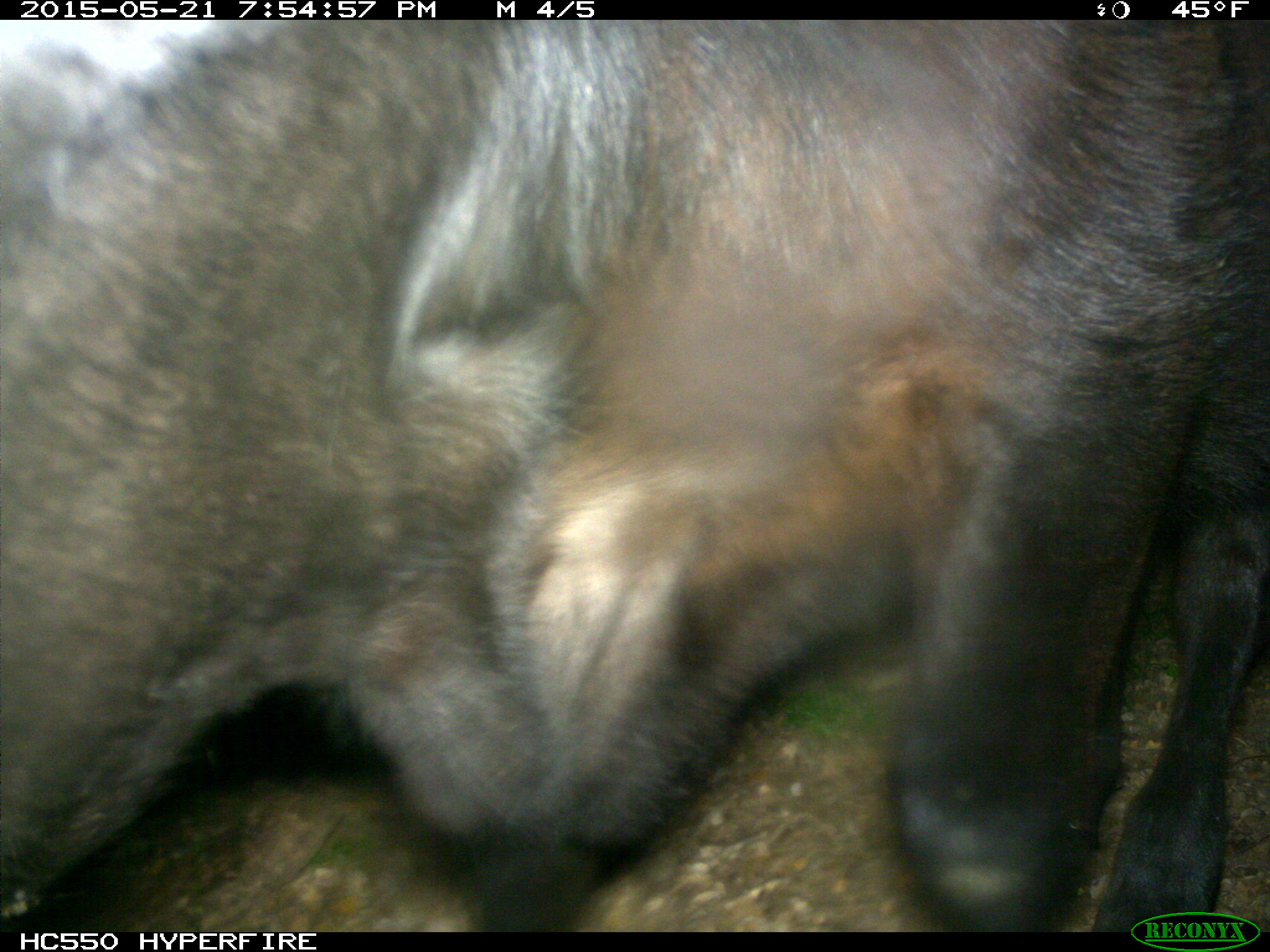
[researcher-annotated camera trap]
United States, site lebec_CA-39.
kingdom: Animalia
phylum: Chordata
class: Mammalia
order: Artiodactyla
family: Bovidae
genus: Bos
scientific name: Bos taurus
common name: domestic cow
Bos taurus (domestic cow).